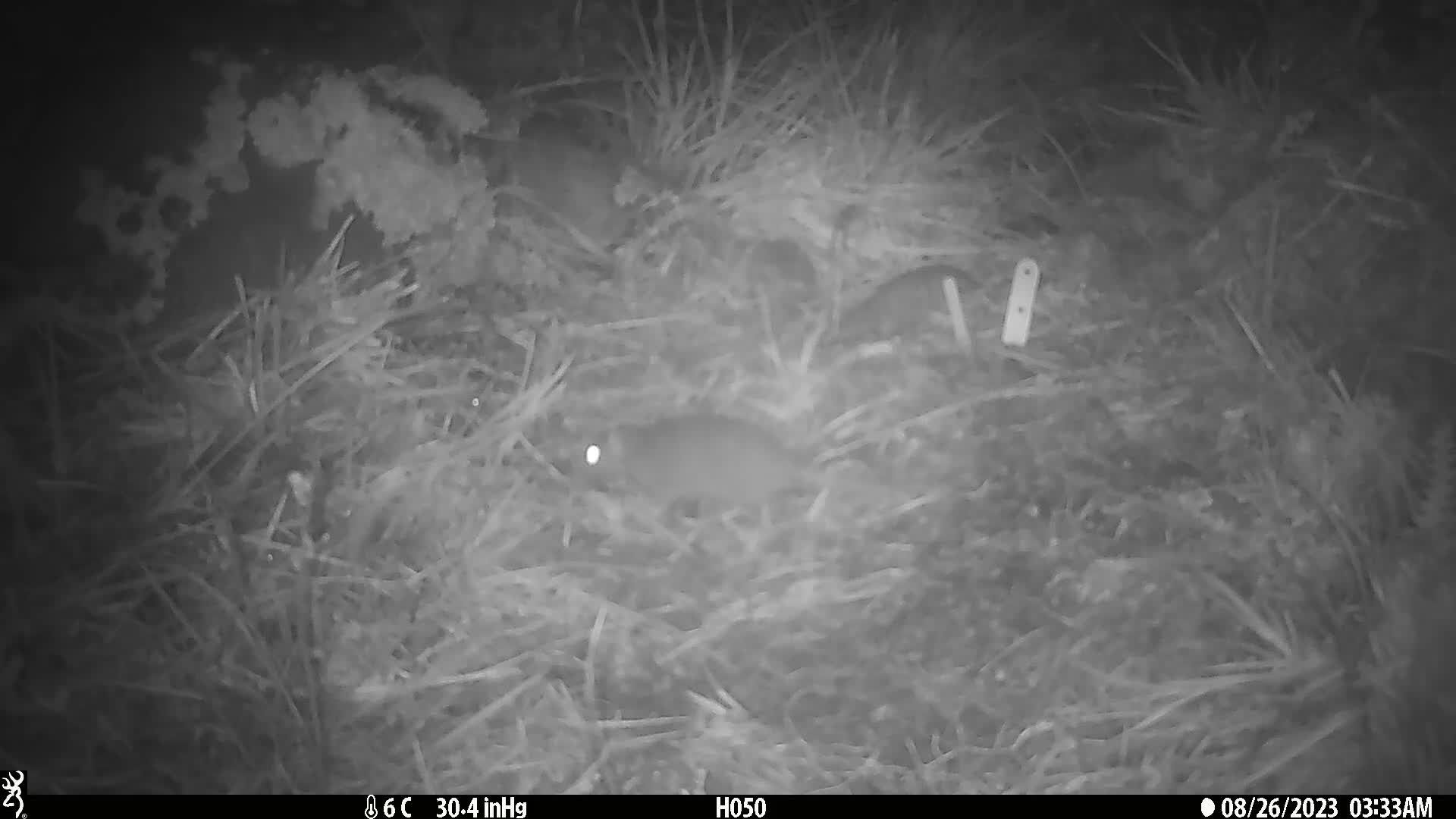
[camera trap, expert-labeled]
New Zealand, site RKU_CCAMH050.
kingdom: Animalia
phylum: Chordata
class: Mammalia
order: Rodentia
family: Muridae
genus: Rattus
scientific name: Rattus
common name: rat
Rat (Rattus).